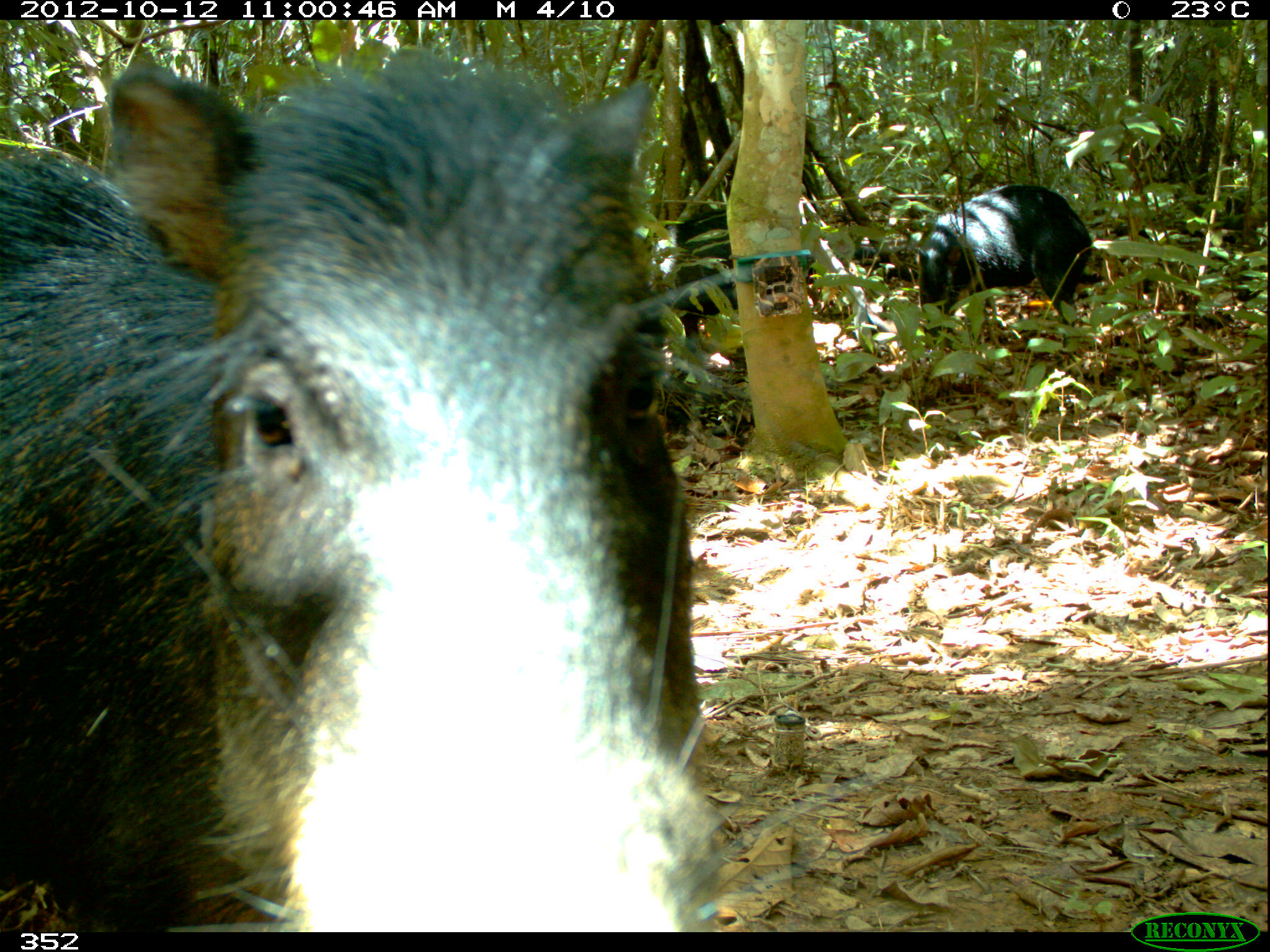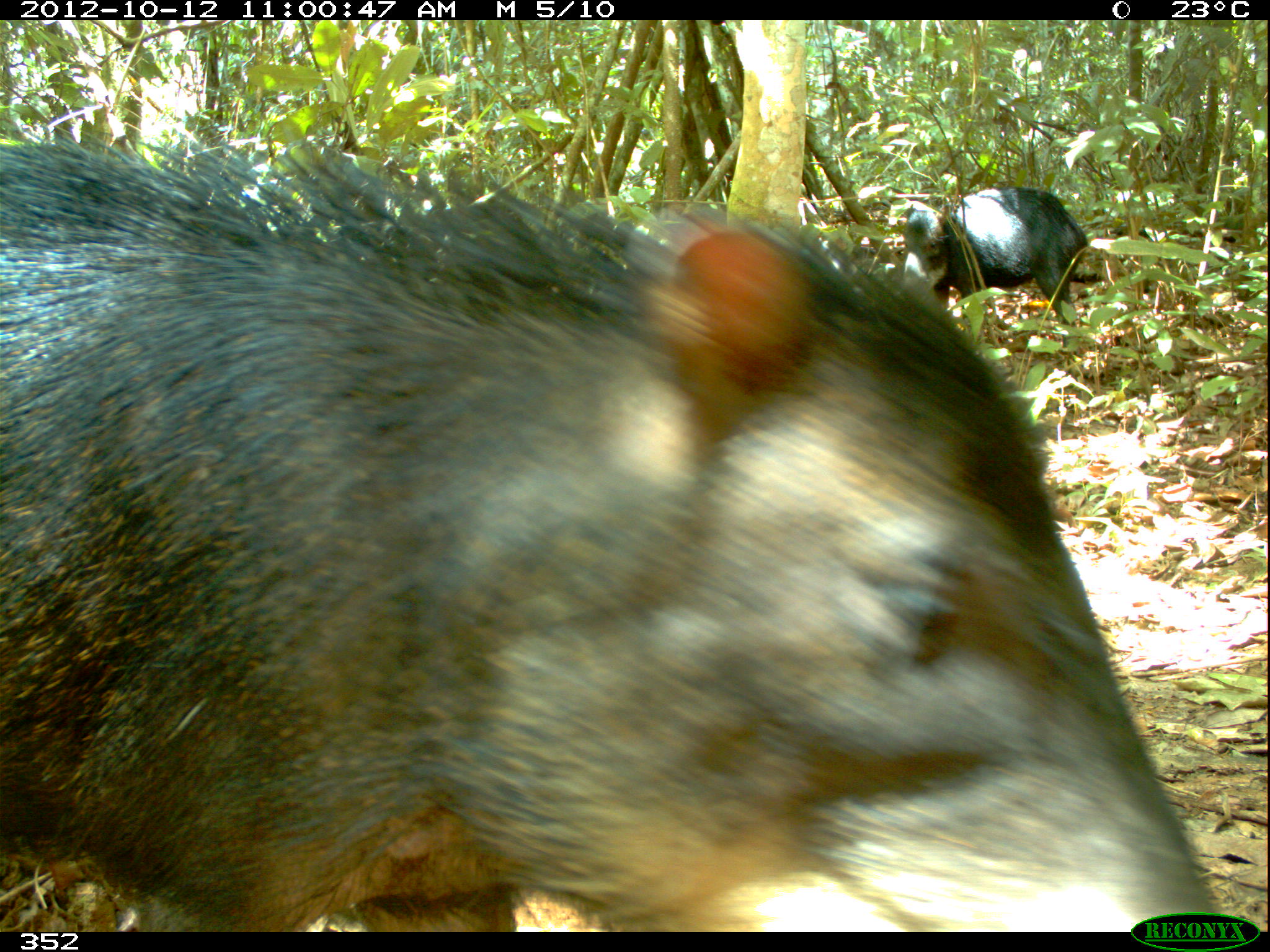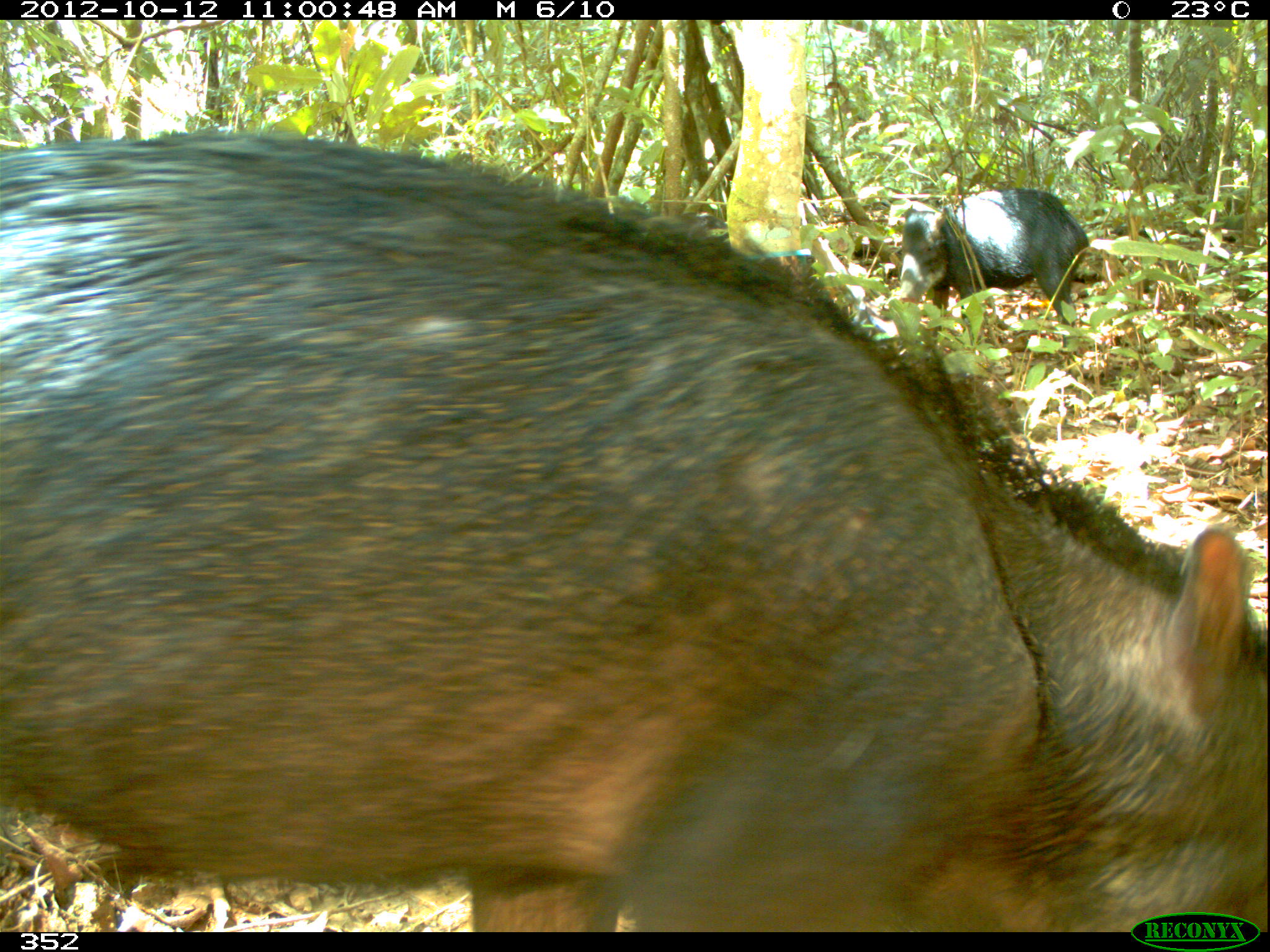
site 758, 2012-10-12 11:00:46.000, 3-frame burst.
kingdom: Animalia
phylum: Chordata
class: Mammalia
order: Artiodactyla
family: Tayassuidae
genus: Tayassu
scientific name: Tayassu pecari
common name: white-lipped peccary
Tayassu pecari (white-lipped peccary).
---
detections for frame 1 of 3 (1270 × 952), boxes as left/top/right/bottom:
tayassu pecari: 0/39/880/930; 910/181/1094/340; 647/212/826/347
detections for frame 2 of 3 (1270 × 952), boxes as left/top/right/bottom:
tayassu pecari: 0/128/1225/932; 895/184/1088/348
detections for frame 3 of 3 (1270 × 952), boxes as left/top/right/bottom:
tayassu pecari: 0/117/1267/932; 890/185/1085/321